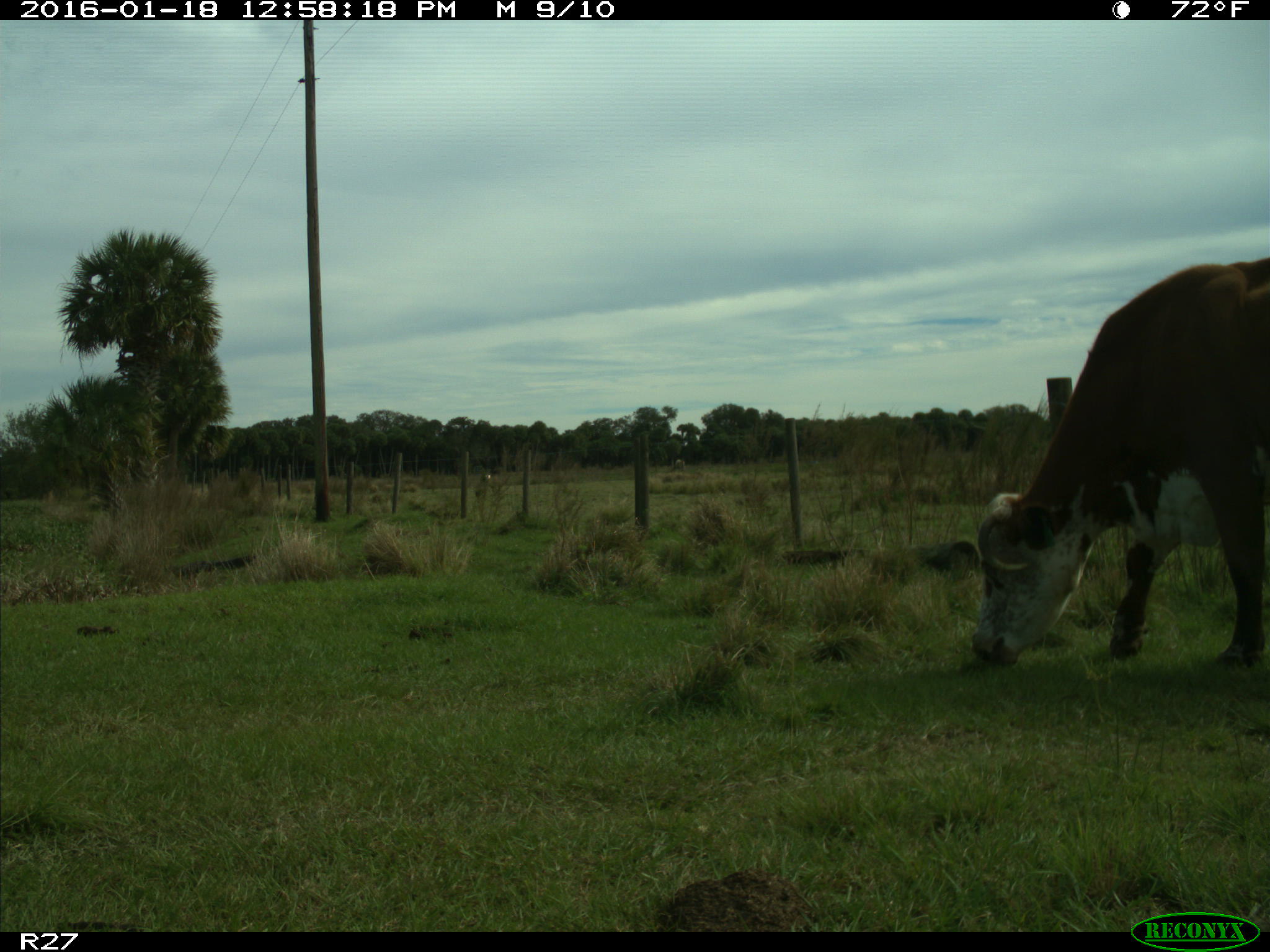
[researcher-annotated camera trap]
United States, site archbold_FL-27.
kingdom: Animalia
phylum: Chordata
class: Mammalia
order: Artiodactyla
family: Bovidae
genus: Bos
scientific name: Bos taurus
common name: domestic cow